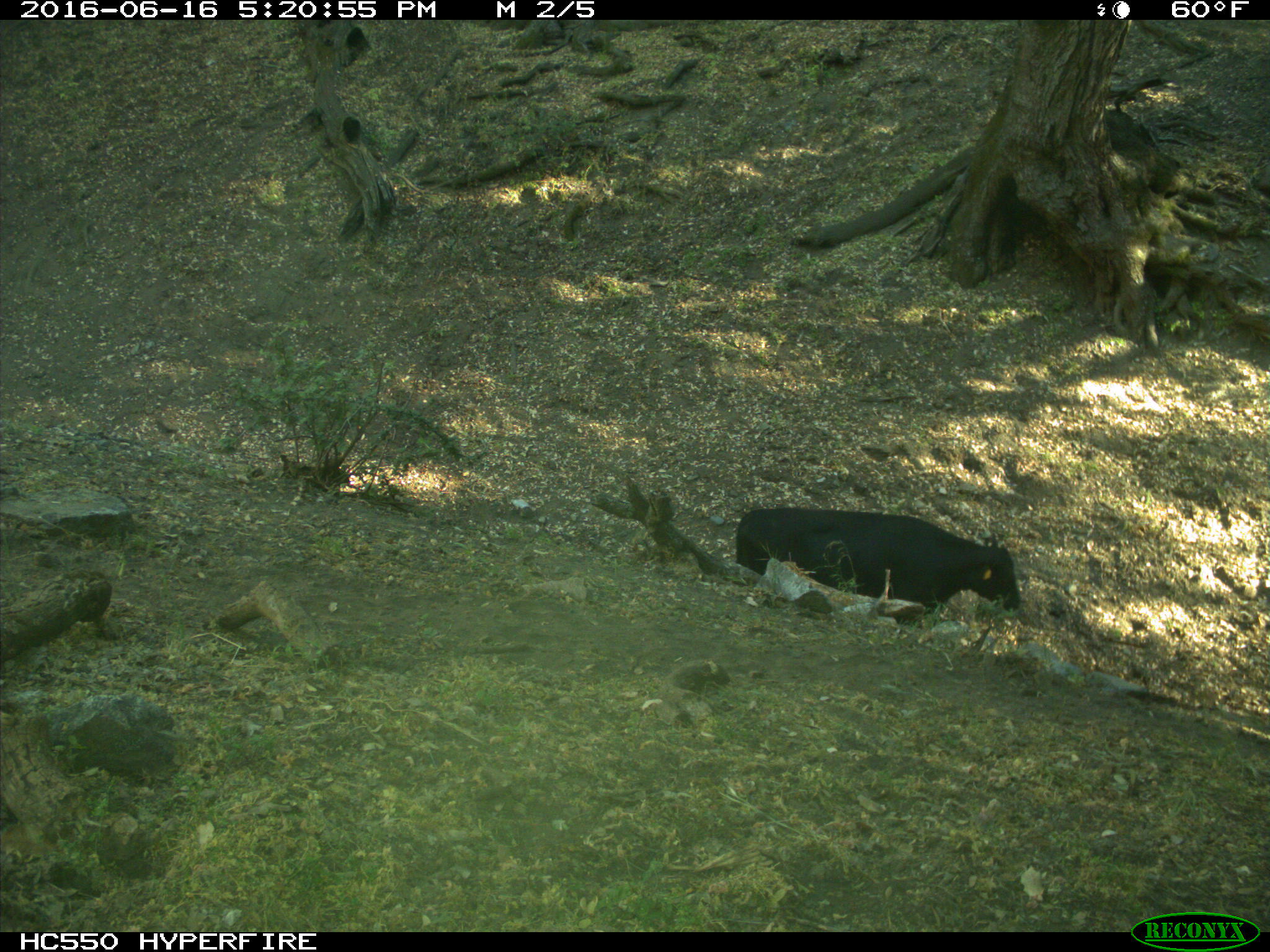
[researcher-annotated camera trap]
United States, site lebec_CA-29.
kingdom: Animalia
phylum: Chordata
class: Mammalia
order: Artiodactyla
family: Bovidae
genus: Bos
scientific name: Bos taurus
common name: domestic cow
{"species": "Bos taurus (domestic cow)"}